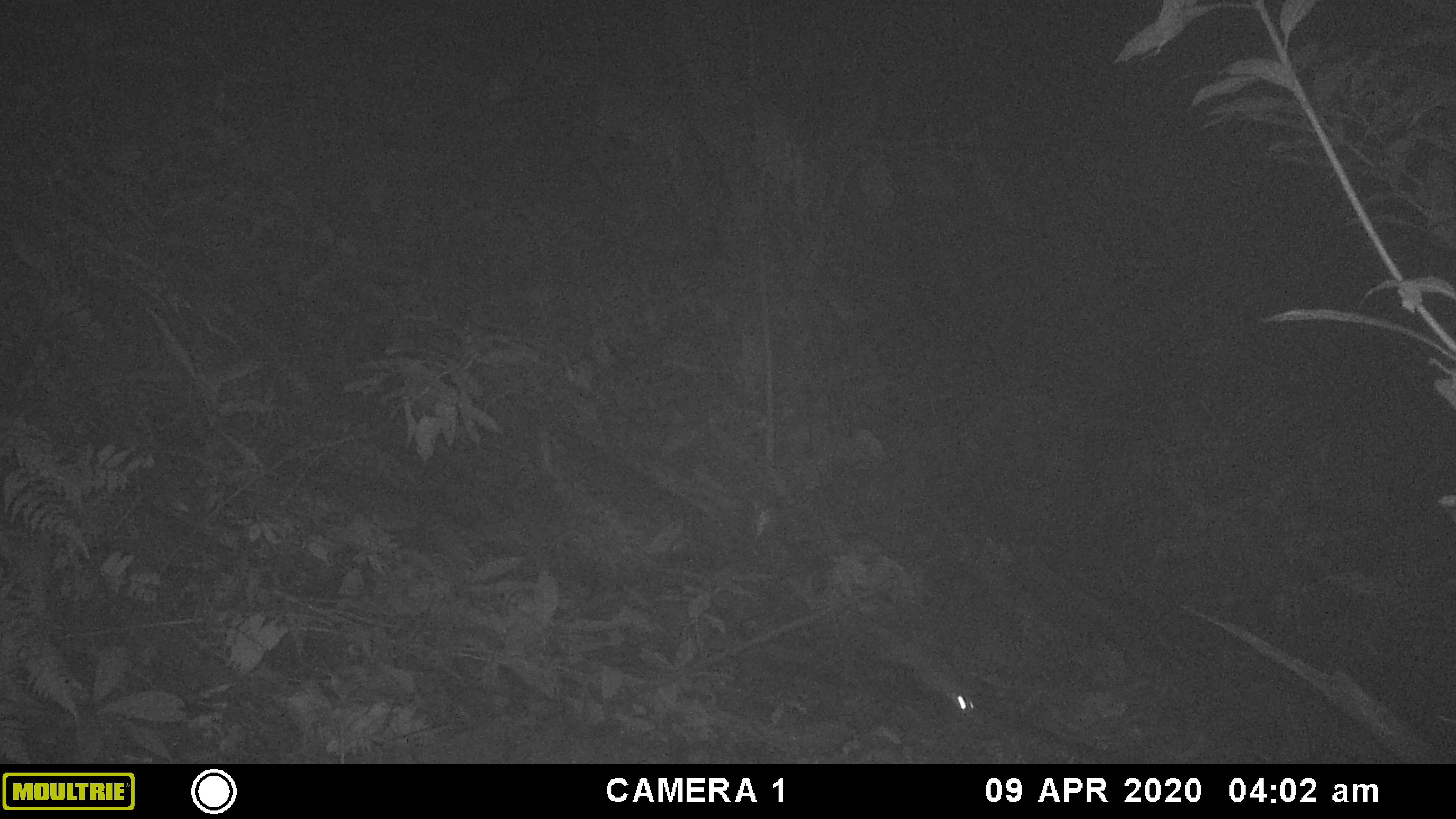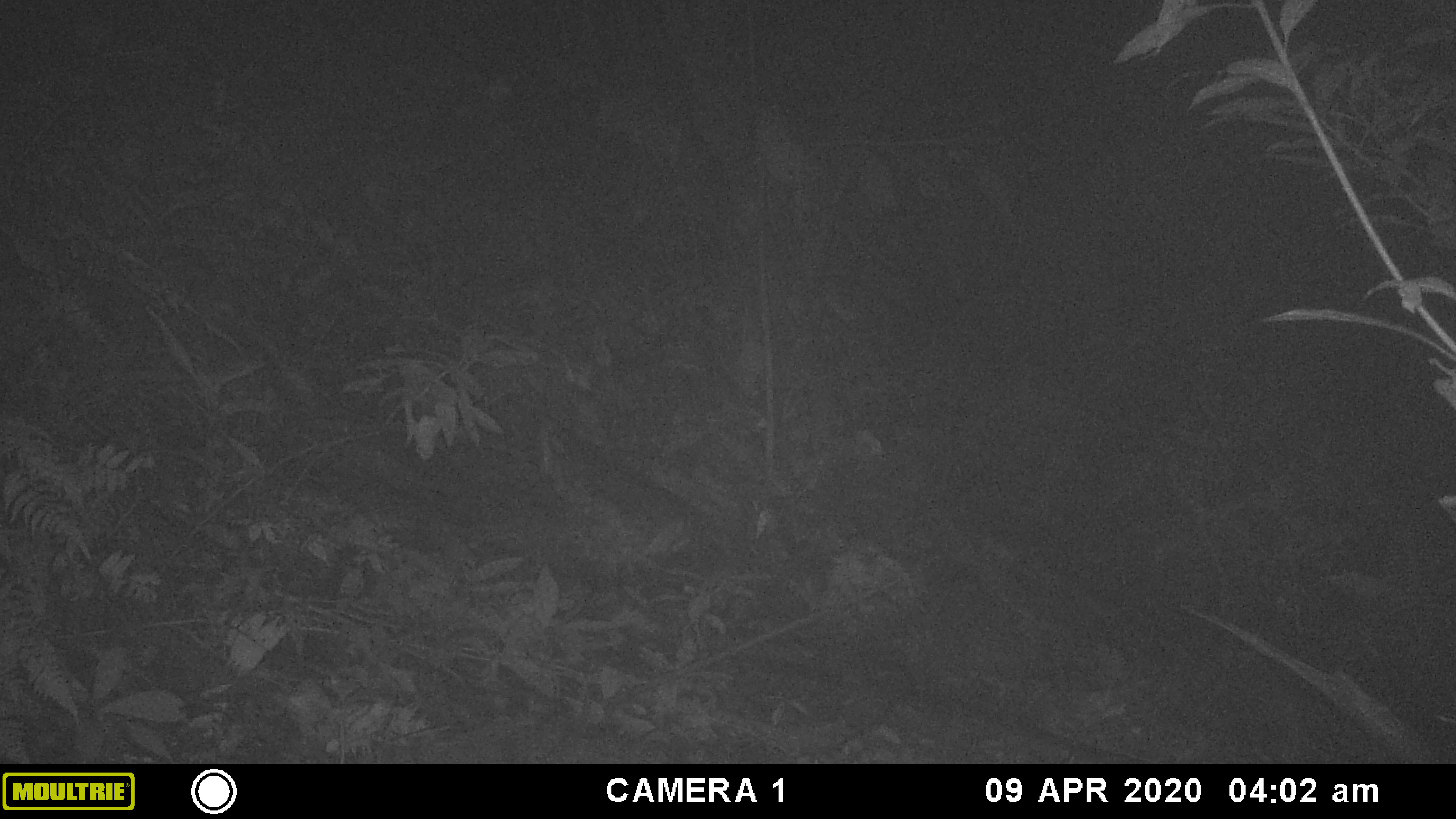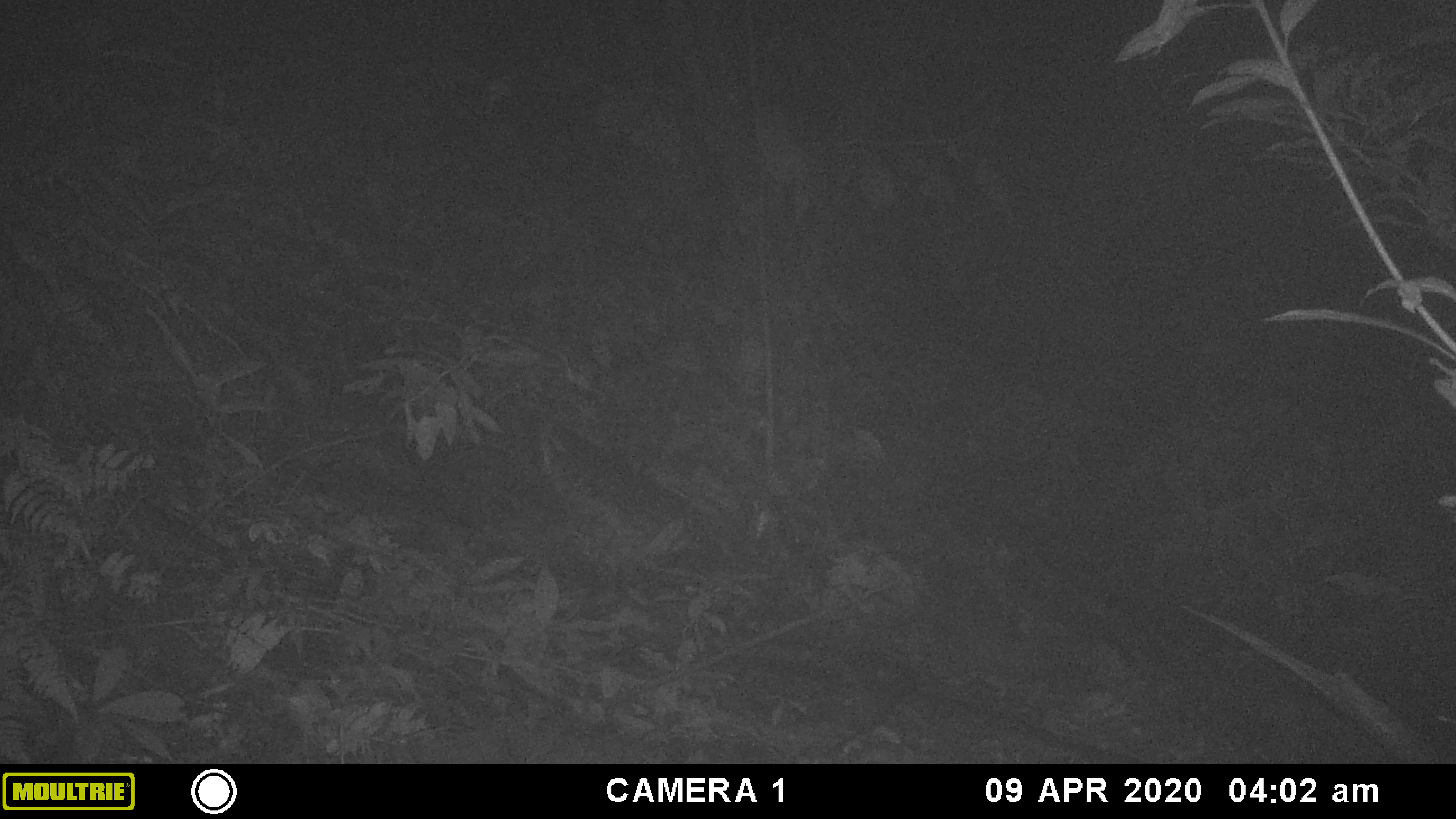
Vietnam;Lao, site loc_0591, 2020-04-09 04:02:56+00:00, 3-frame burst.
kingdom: Animalia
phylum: Chordata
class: Mammalia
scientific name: Mammalia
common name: mammal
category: unidentified small mammal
Unidentified small mammal (mammal) (Mammalia). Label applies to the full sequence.